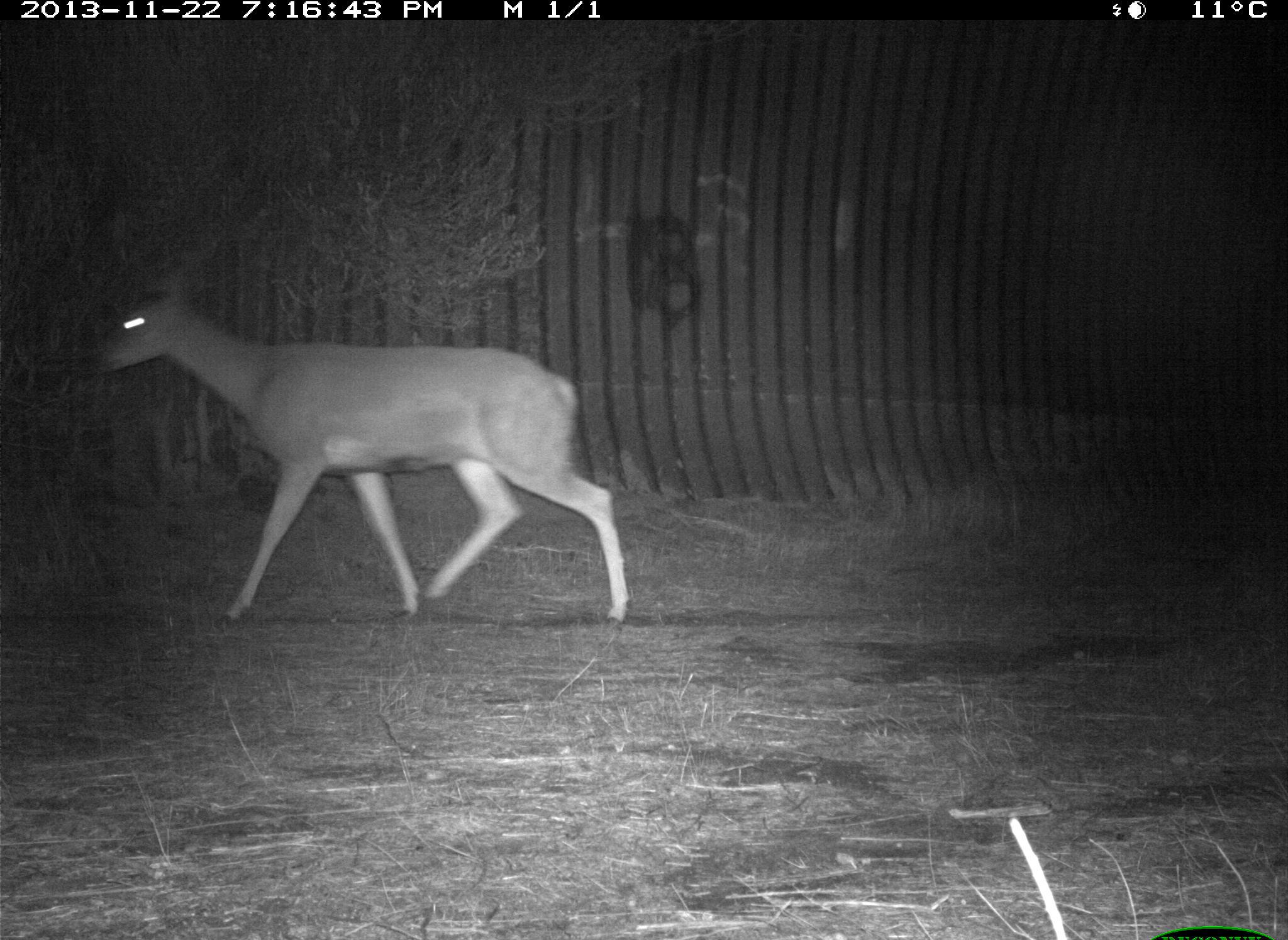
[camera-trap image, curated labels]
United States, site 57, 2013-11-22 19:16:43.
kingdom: Animalia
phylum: Chordata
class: Mammalia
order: Artiodactyla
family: Cervidae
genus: Odocoileus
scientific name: Odocoileus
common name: deer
Deer (Odocoileus).